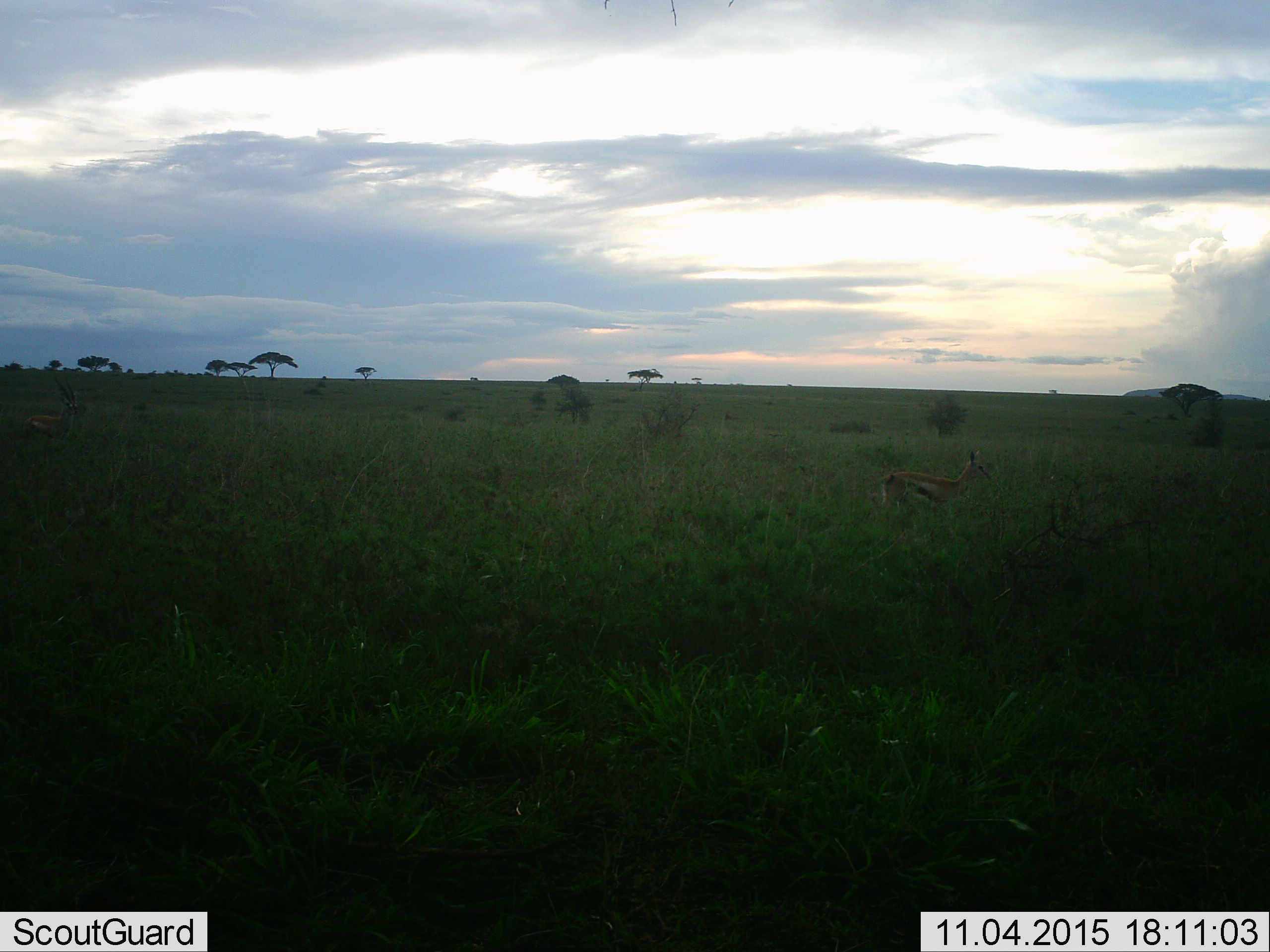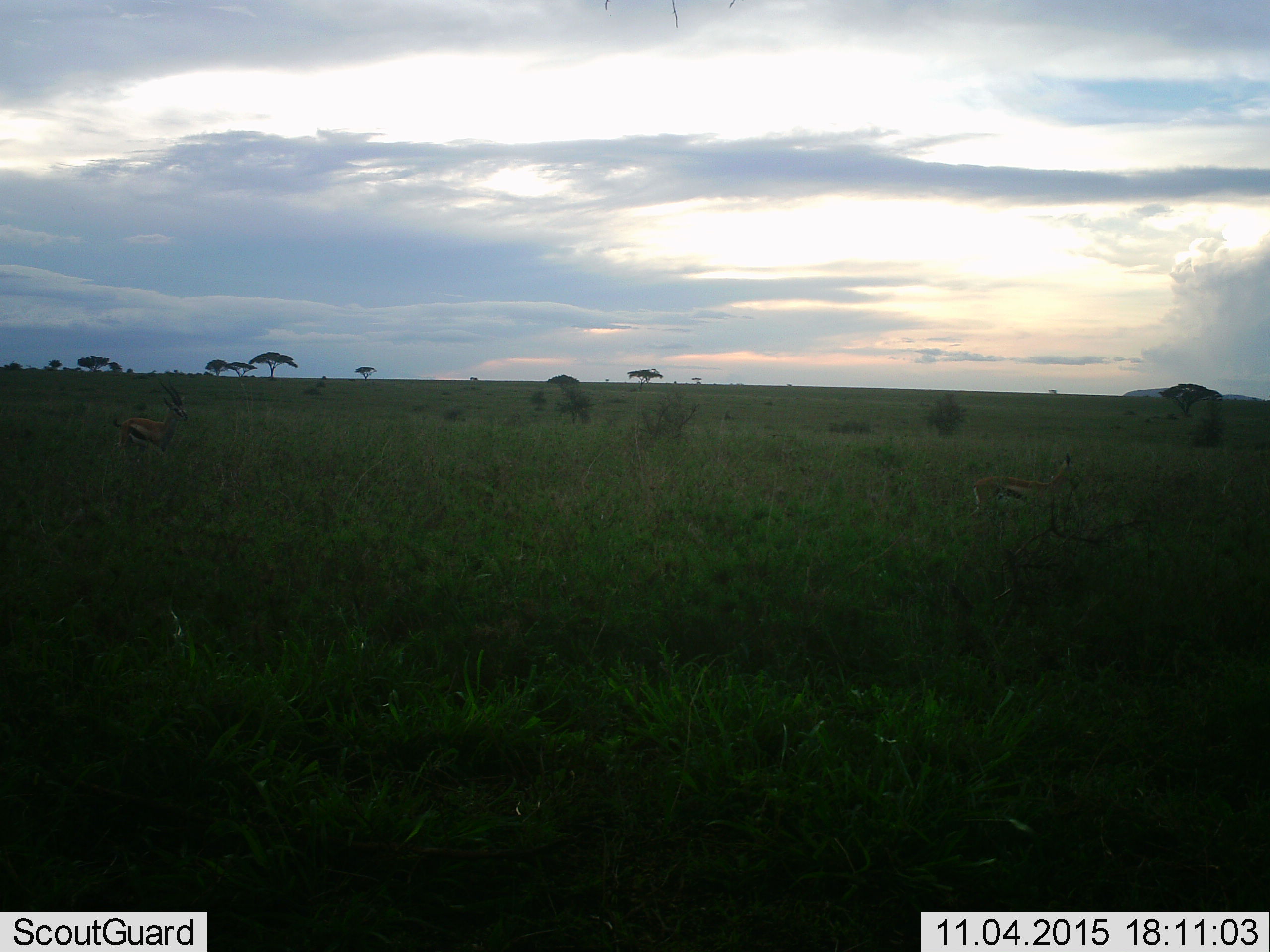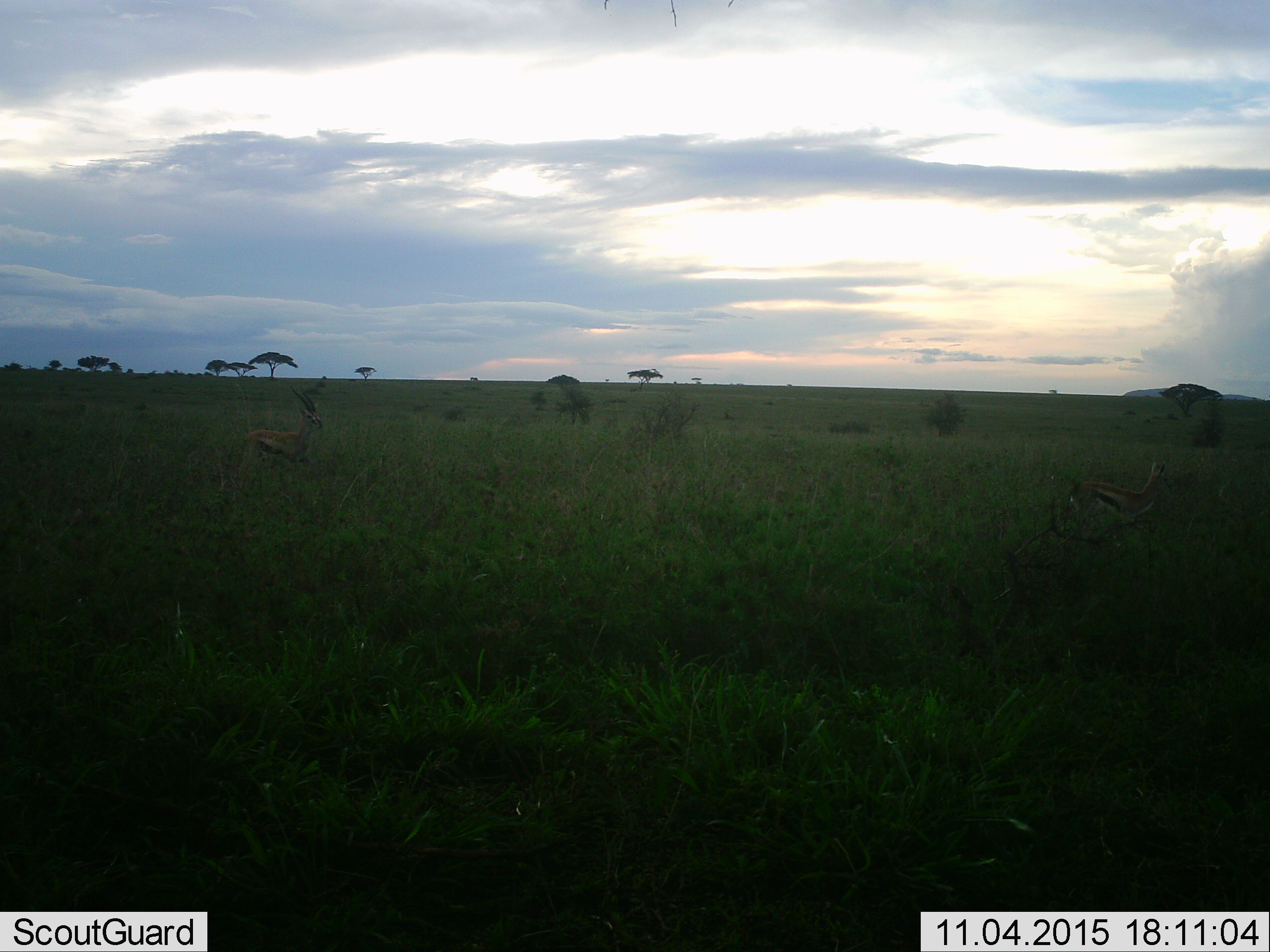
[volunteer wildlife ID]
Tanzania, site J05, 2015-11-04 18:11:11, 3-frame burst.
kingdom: Animalia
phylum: Chordata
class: Mammalia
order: Artiodactyla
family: Bovidae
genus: Eudorcas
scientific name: Eudorcas thomsonii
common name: thomson's gazelle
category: gazellethomsons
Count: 2.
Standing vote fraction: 0%.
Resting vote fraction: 0%.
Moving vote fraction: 100%.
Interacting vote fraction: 10%.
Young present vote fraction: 0%.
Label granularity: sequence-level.